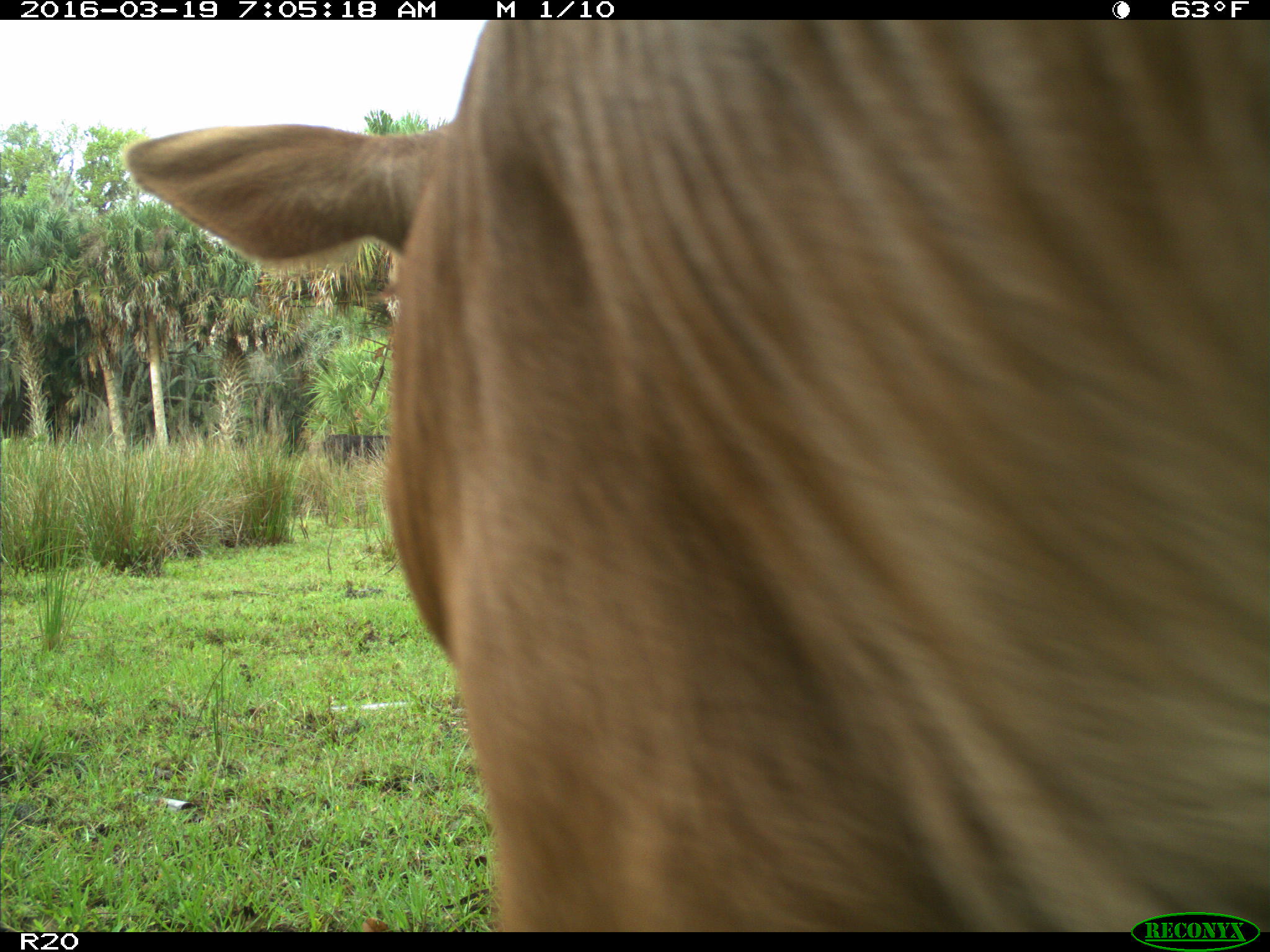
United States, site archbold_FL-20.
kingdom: Animalia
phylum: Chordata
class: Mammalia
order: Artiodactyla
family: Bovidae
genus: Bos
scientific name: Bos taurus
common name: domestic cow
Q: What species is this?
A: Bos taurus (domestic cow).